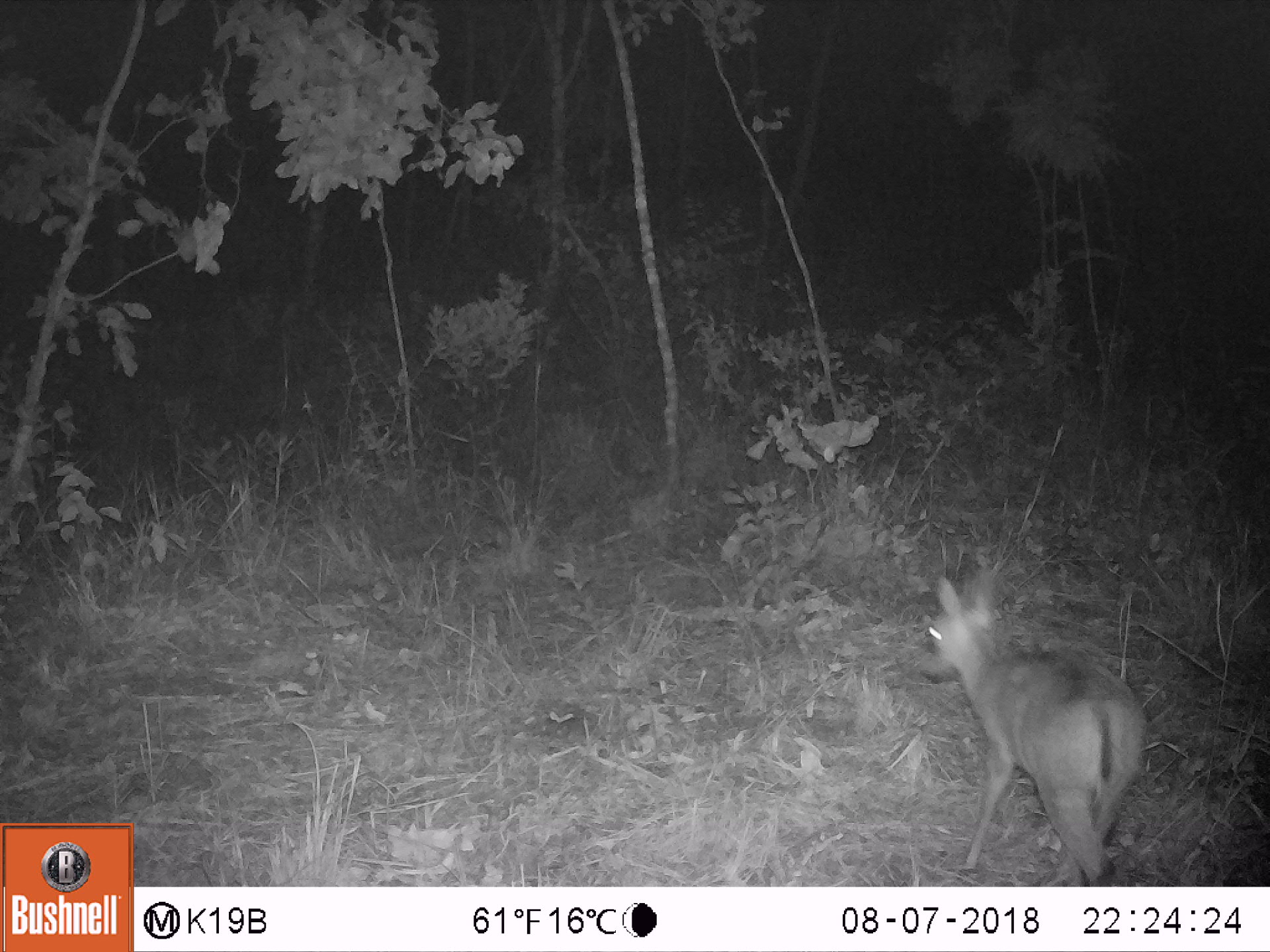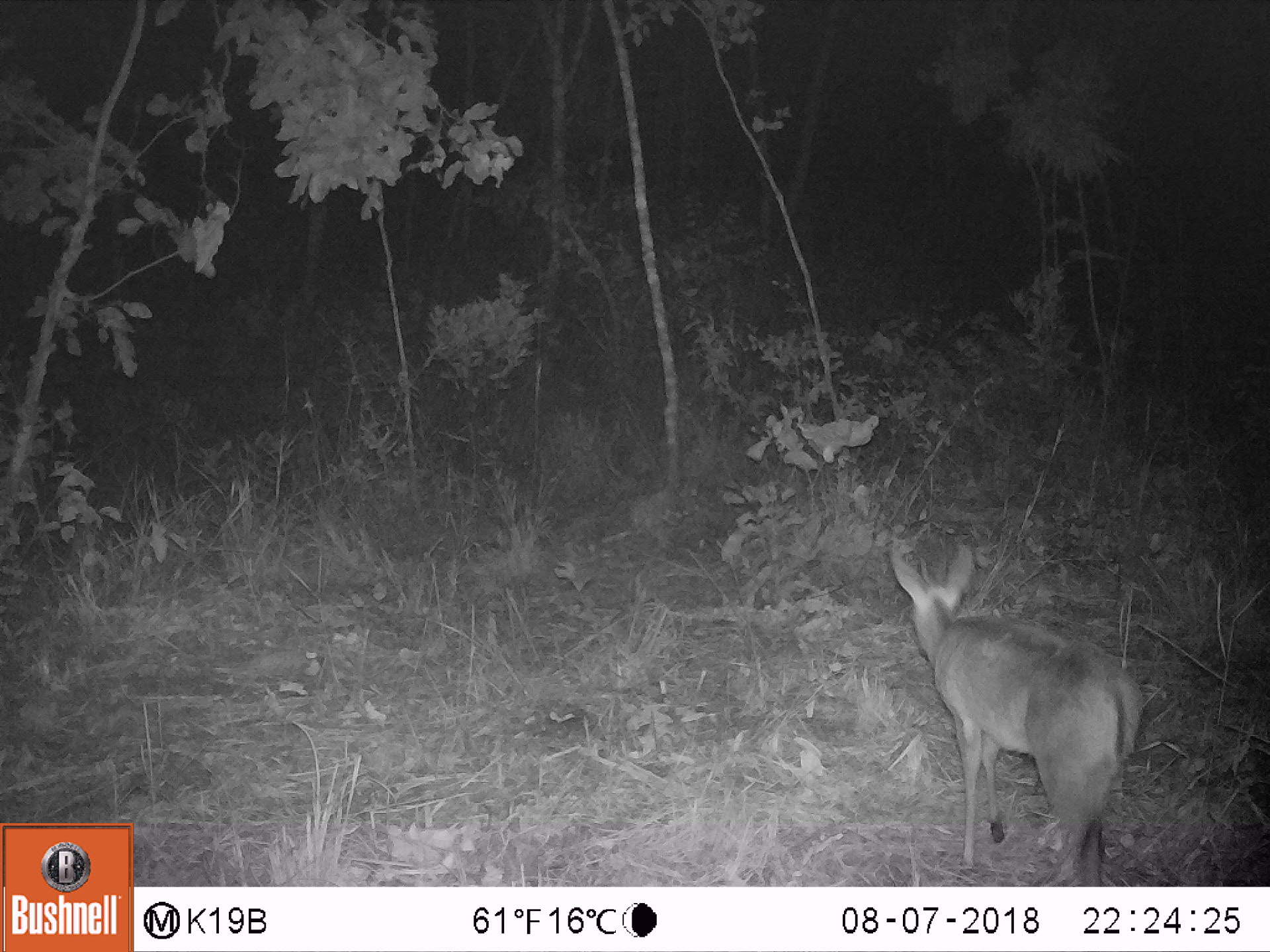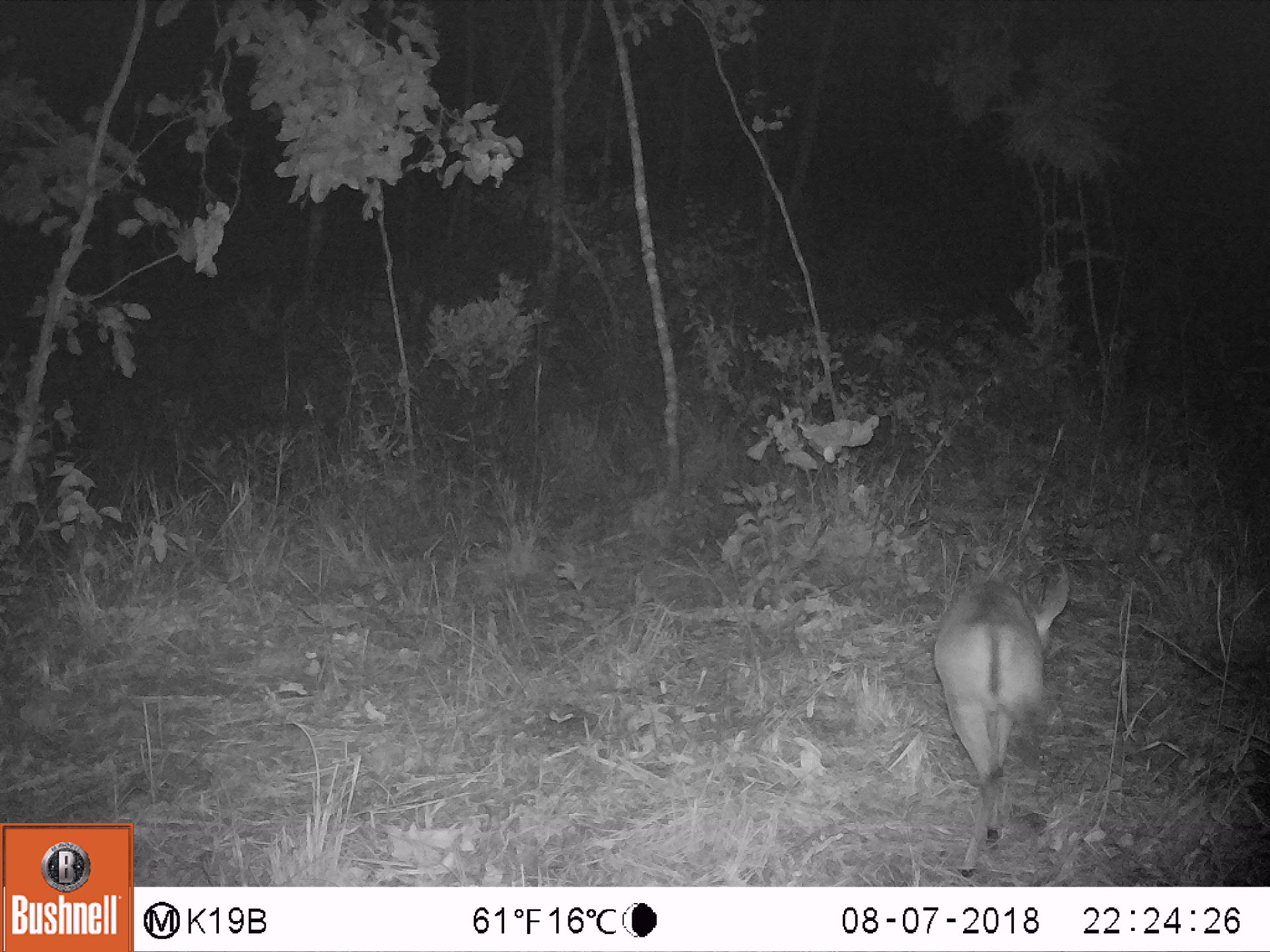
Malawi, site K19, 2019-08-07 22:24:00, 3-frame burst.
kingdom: Animalia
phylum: Chordata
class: Mammalia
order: Artiodactyla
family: Bovidae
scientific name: Antilopinae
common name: small antelope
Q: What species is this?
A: Small antelope (Antilopinae).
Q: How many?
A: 1.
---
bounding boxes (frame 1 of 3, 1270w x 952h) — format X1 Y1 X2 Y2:
small antelope: 920 574 1146 877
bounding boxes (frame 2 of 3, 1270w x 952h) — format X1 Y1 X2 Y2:
small antelope: 890 545 1145 882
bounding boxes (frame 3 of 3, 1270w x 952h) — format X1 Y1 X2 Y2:
small antelope: 930 560 1073 876